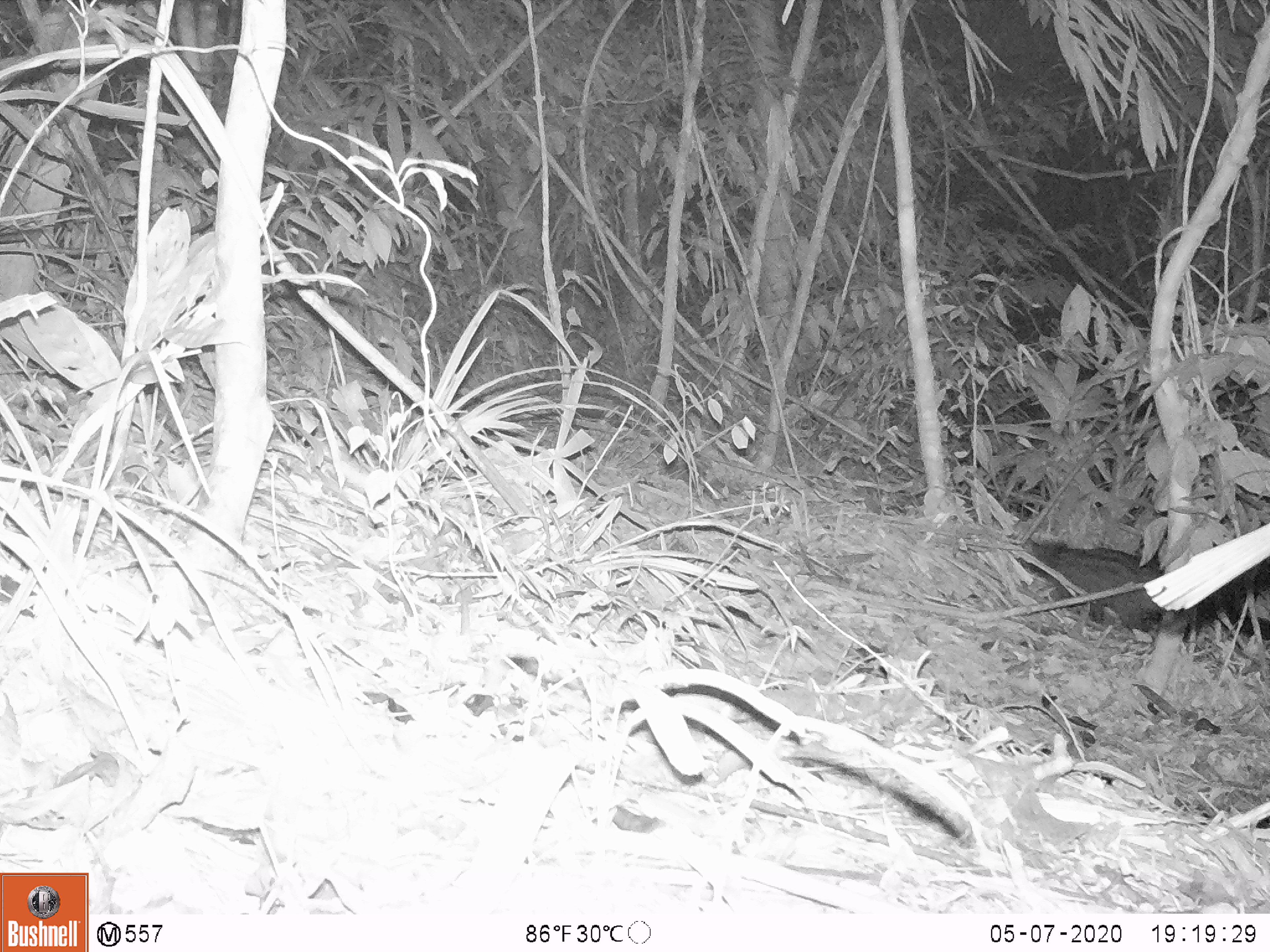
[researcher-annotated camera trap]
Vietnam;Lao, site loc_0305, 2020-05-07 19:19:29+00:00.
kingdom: Animalia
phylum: Chordata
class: Mammalia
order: Carnivora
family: Viverridae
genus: Paradoxurus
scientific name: Paradoxurus hermaphroditus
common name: common palm civet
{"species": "common palm civet (Paradoxurus hermaphroditus)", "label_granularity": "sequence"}